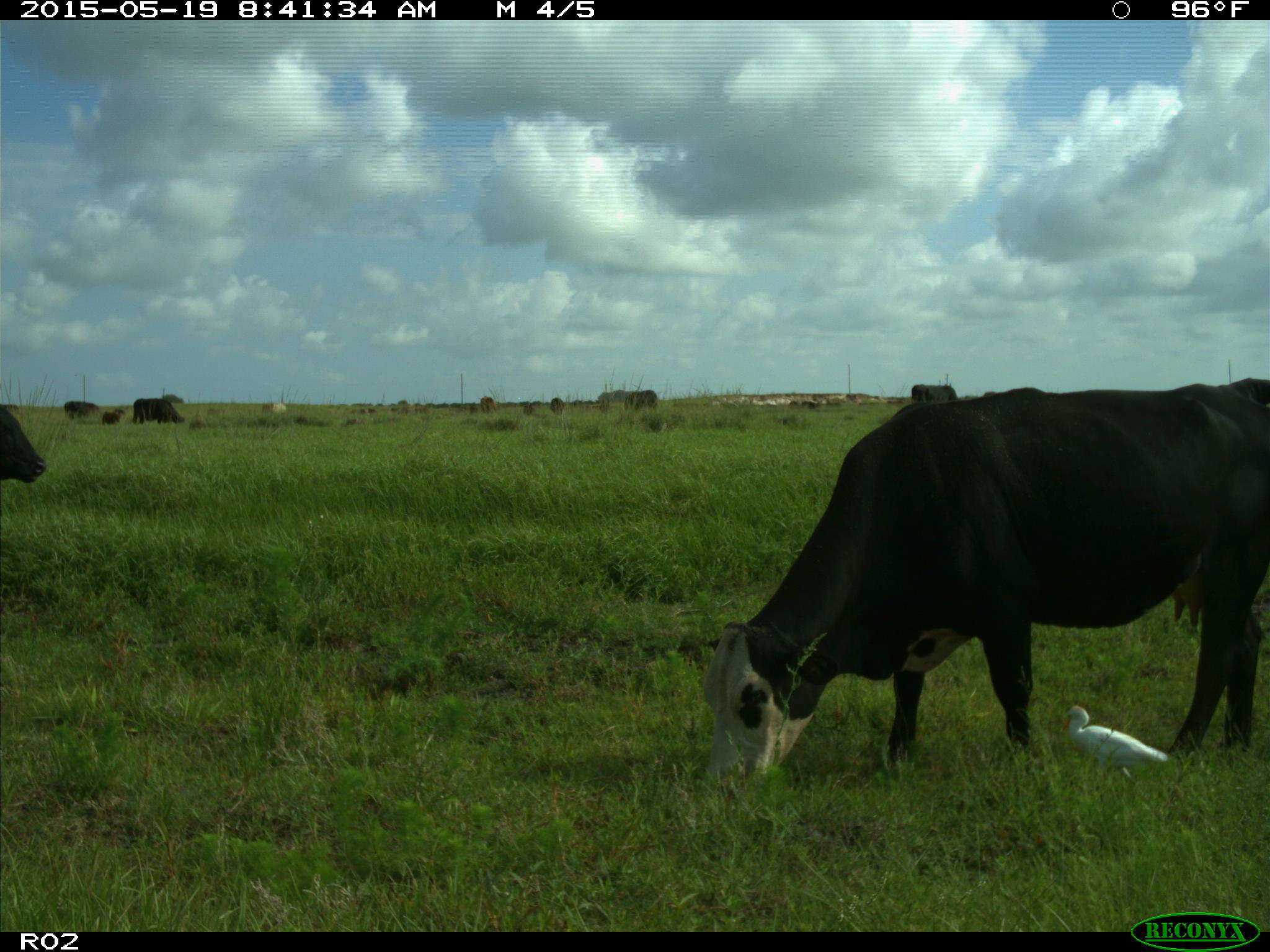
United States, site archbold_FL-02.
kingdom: Animalia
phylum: Chordata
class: Mammalia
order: Artiodactyla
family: Bovidae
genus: Bos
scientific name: Bos taurus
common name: domestic cow